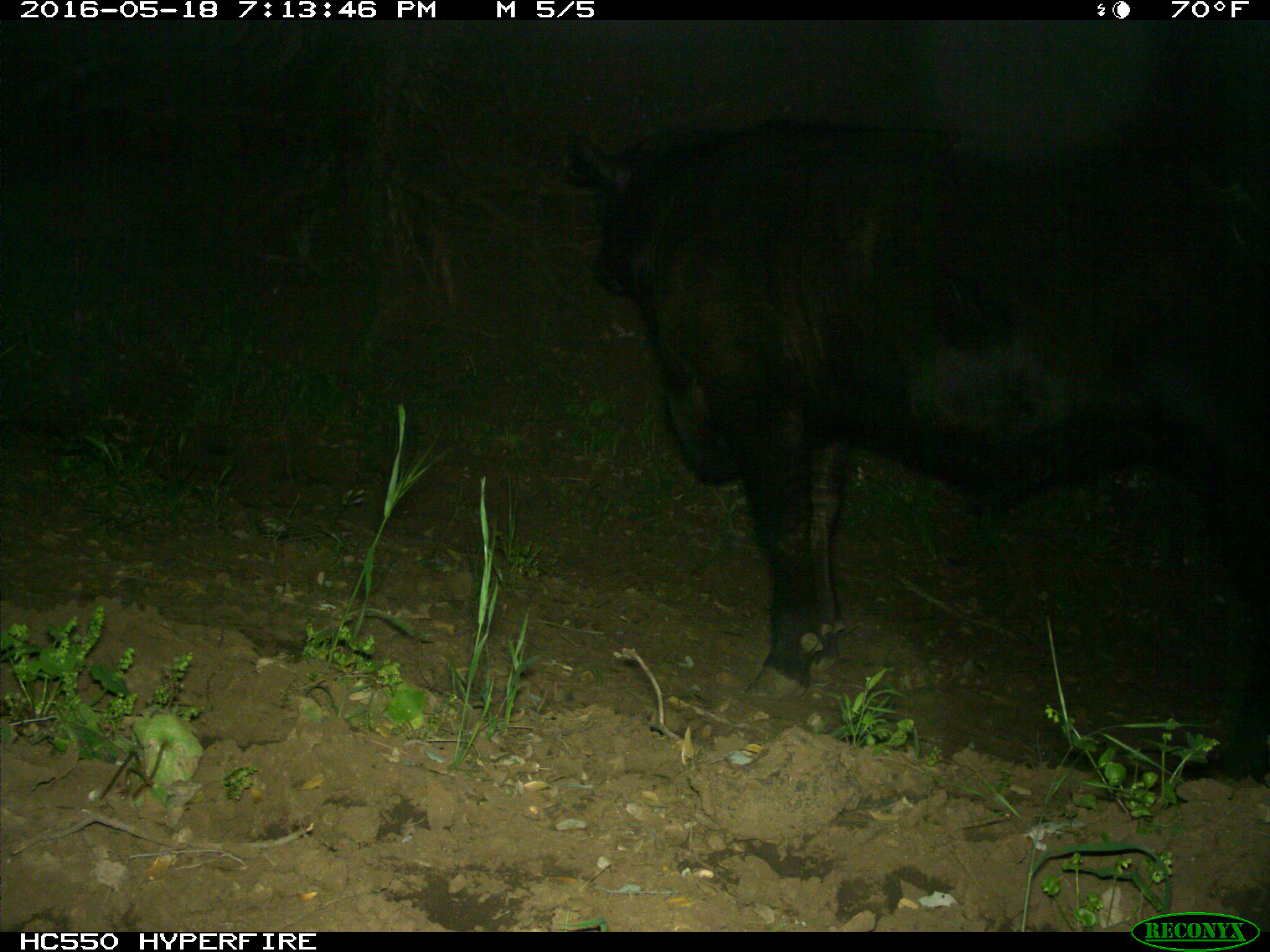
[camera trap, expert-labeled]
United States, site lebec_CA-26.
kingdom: Animalia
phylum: Chordata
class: Mammalia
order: Artiodactyla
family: Bovidae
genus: Bos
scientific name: Bos taurus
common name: domestic cow